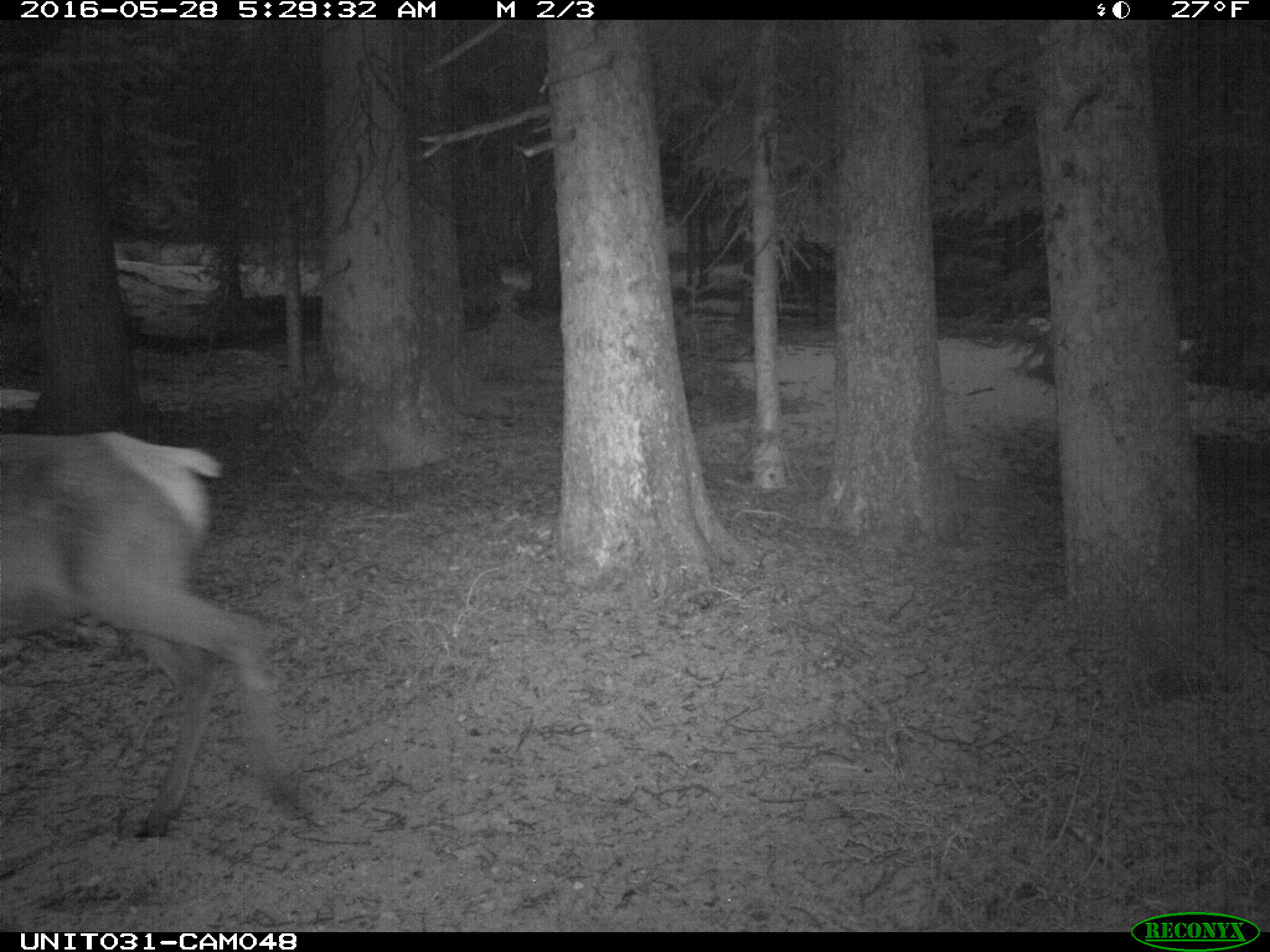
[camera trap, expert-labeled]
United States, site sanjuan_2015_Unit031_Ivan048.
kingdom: Animalia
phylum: Chordata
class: Mammalia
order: Artiodactyla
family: Cervidae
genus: Cervus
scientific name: Cervus elaphus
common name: red deer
Cervus elaphus (red deer).